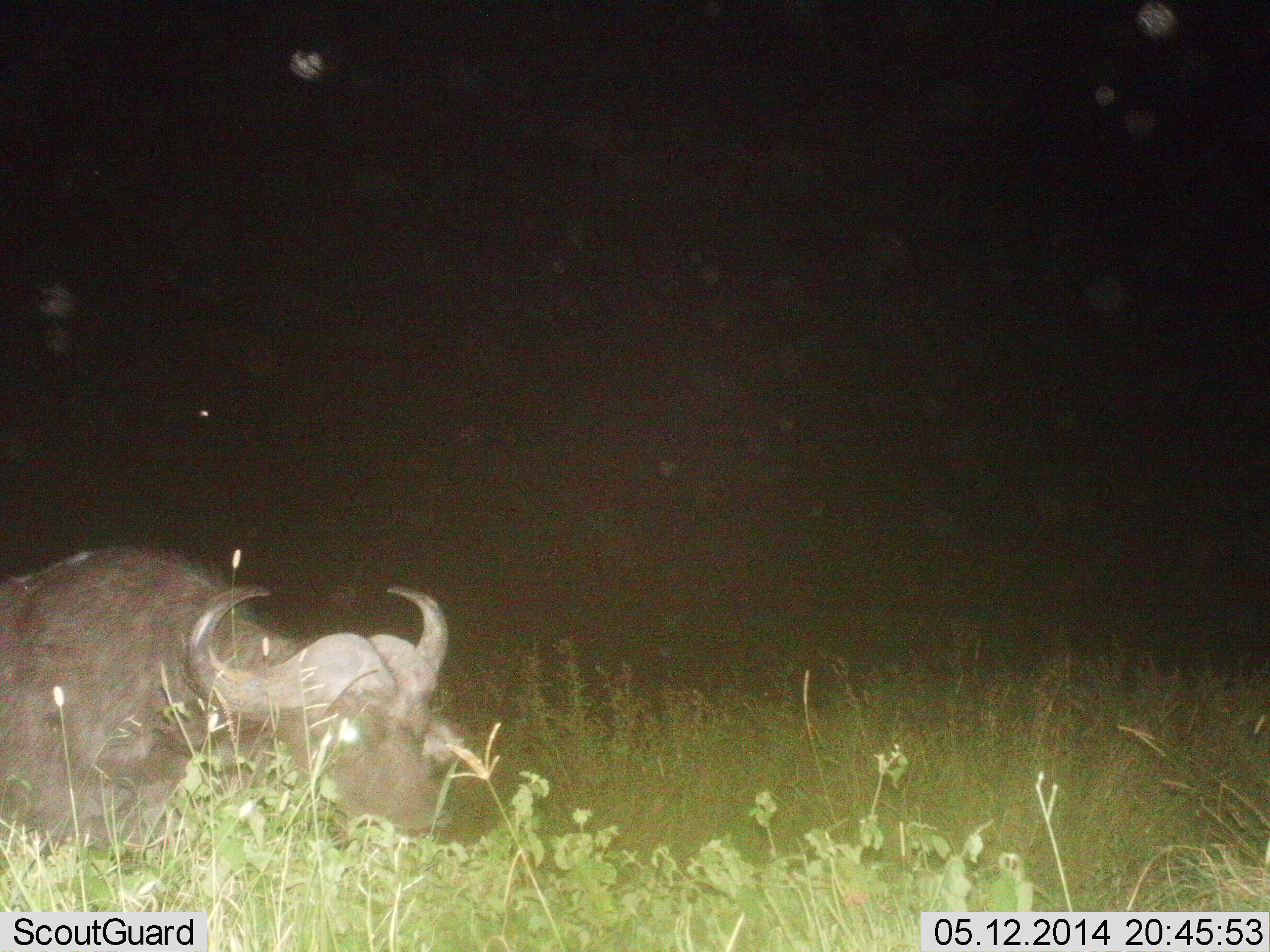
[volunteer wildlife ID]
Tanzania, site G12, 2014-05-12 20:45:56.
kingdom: Animalia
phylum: Chordata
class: Mammalia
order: Artiodactyla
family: Bovidae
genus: Syncerus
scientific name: Syncerus caffer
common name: cape buffalo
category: buffalo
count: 1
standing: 30%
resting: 60%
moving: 10%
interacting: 0%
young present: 0%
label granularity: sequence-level